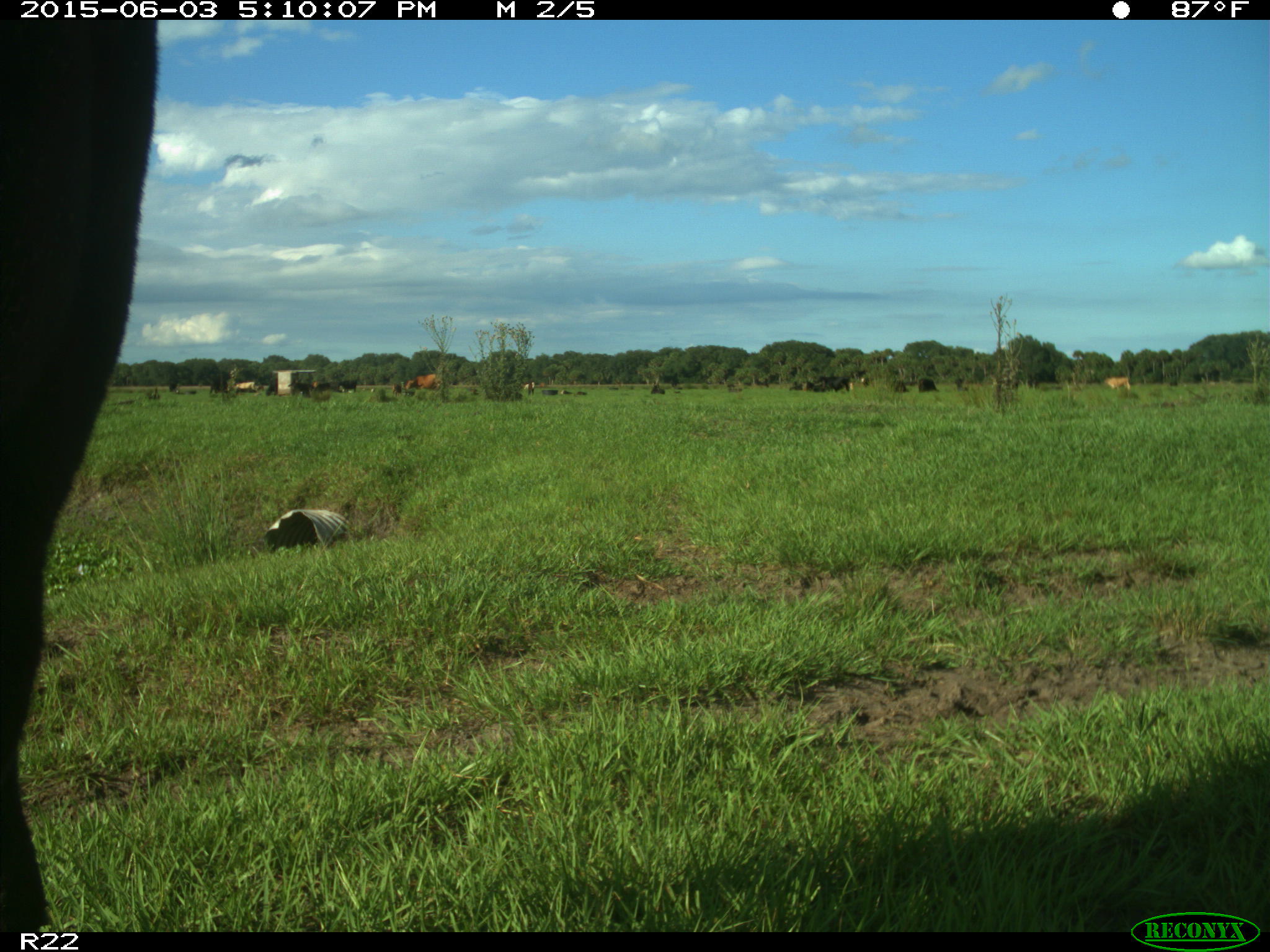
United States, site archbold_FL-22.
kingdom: Animalia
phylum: Chordata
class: Mammalia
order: Artiodactyla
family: Bovidae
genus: Bos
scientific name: Bos taurus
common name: domestic cow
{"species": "Bos taurus (domestic cow)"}